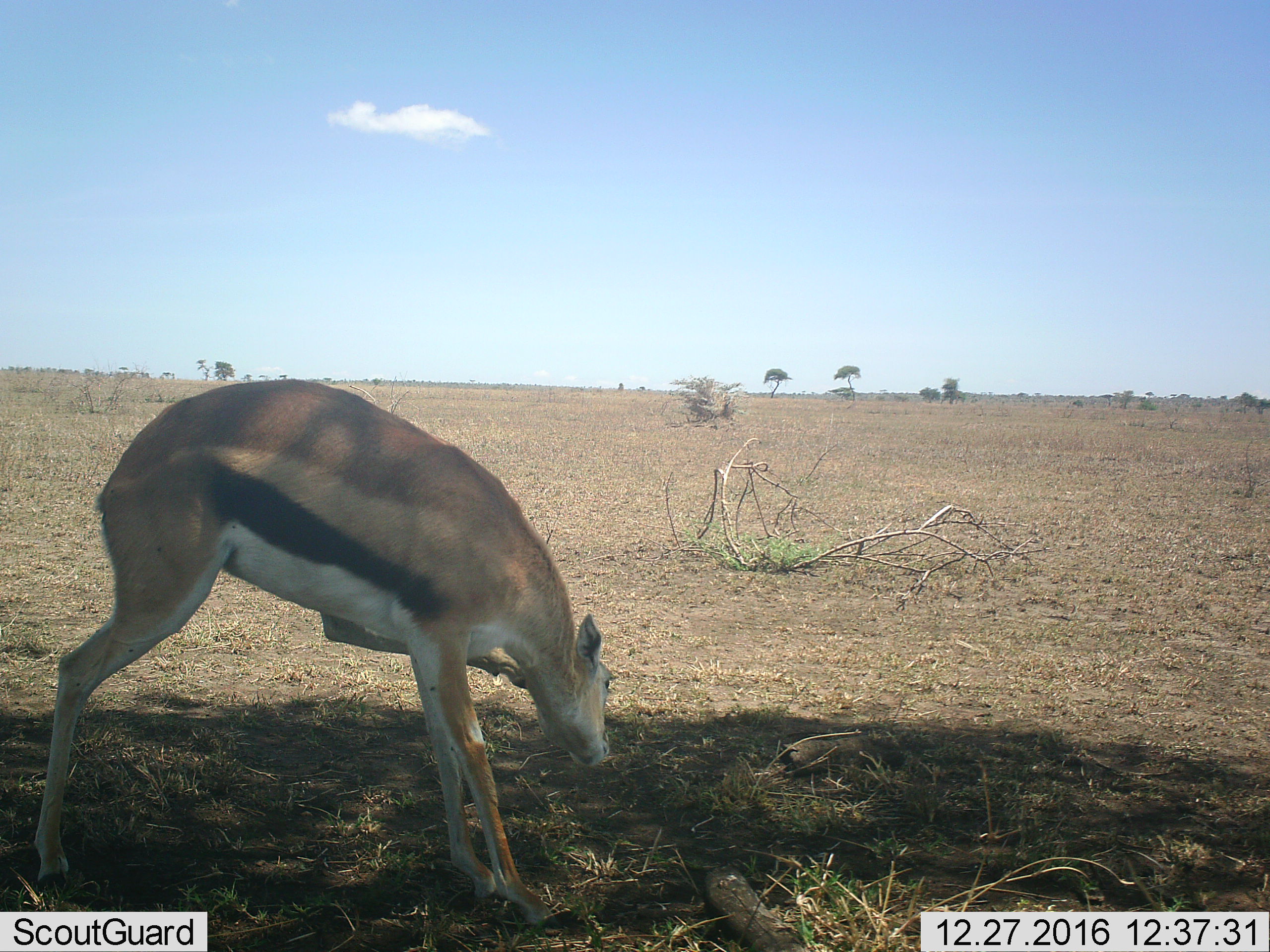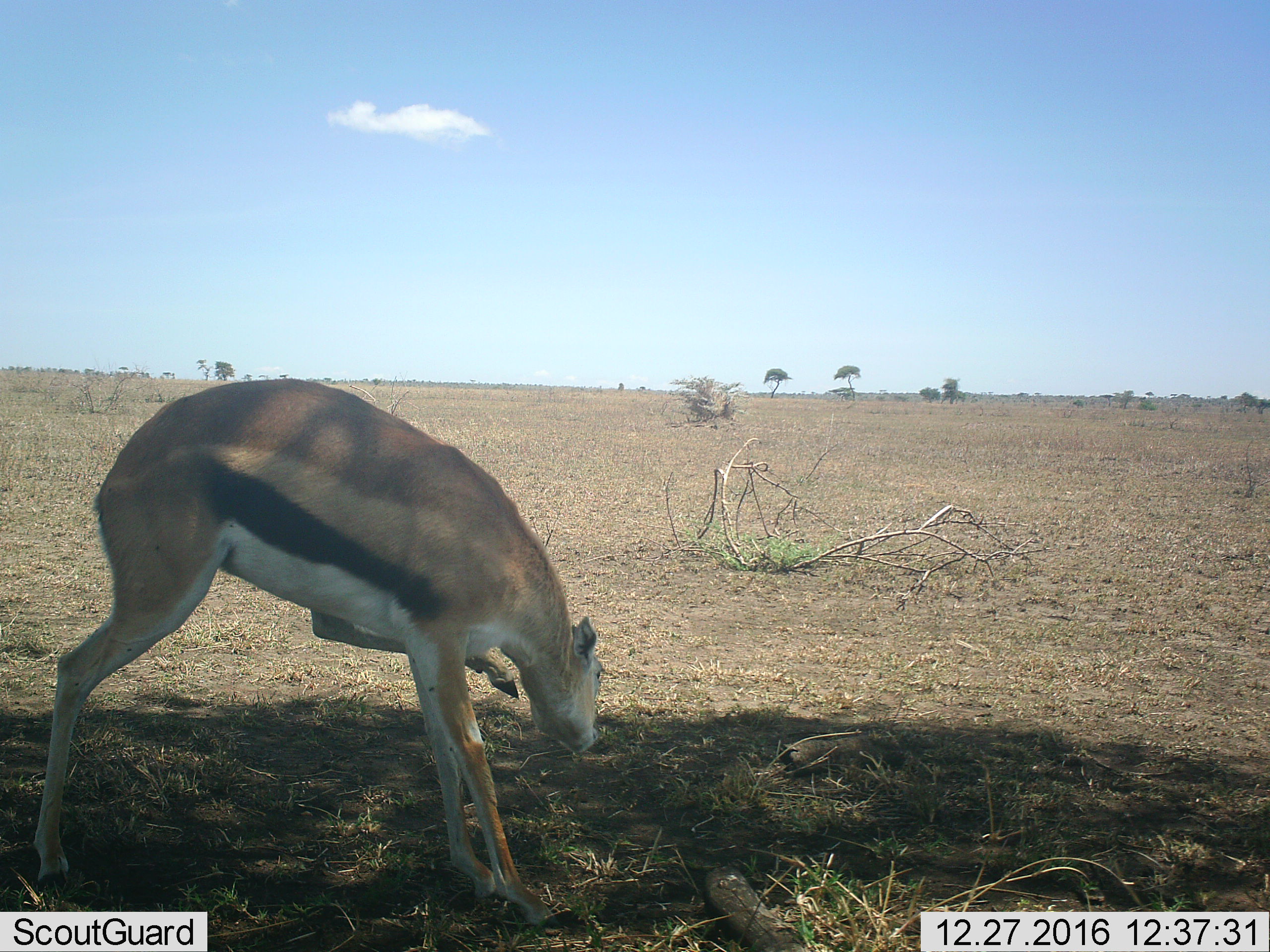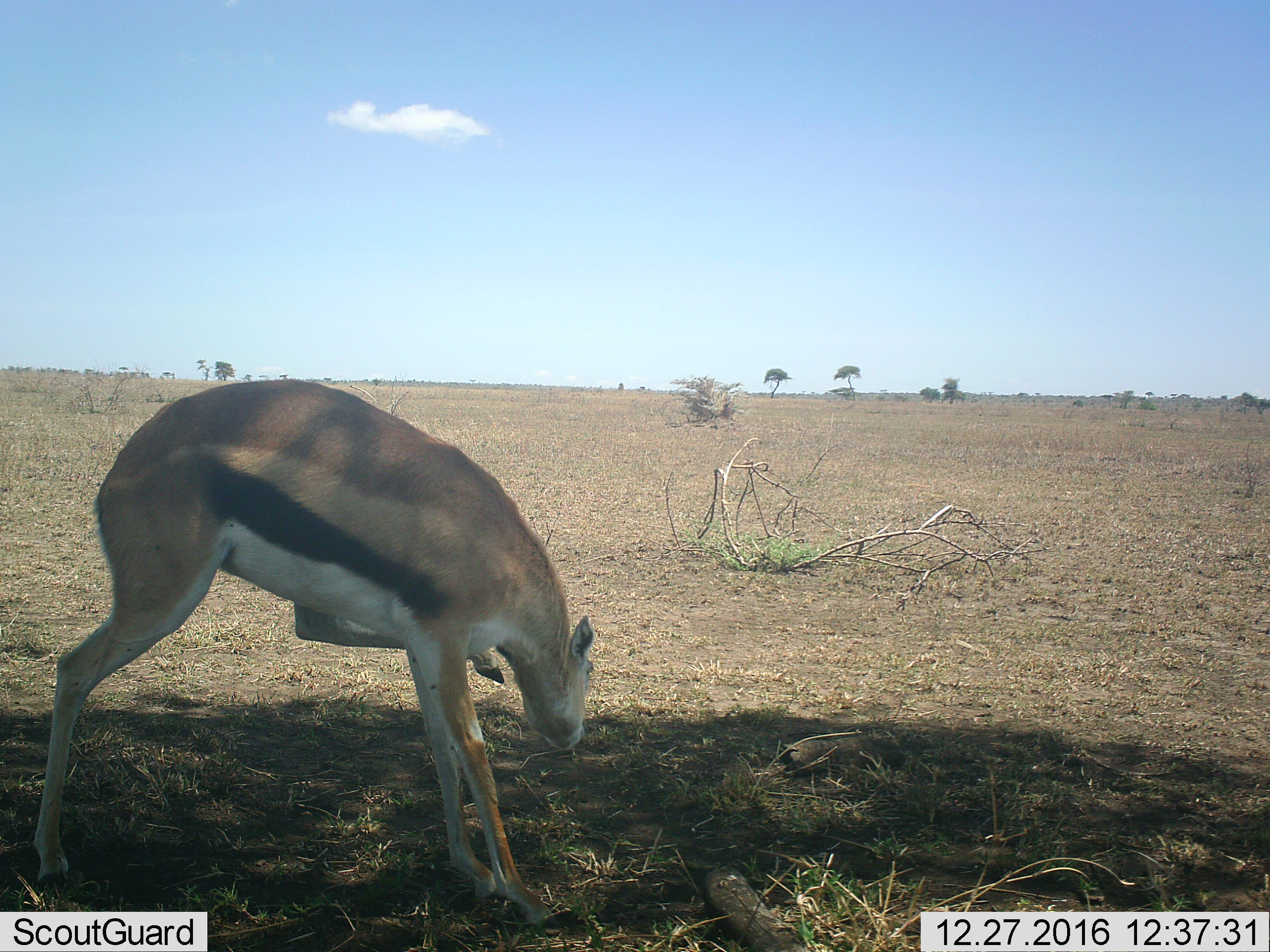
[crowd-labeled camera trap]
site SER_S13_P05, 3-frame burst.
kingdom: Animalia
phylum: Chordata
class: Mammalia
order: Artiodactyla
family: Bovidae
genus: Eudorcas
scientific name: Eudorcas thomsonii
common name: thomson's gazelle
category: gazellethomsons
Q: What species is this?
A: Gazellethomsons (thomson's gazelle) (Eudorcas thomsonii).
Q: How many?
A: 1.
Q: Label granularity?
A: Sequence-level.